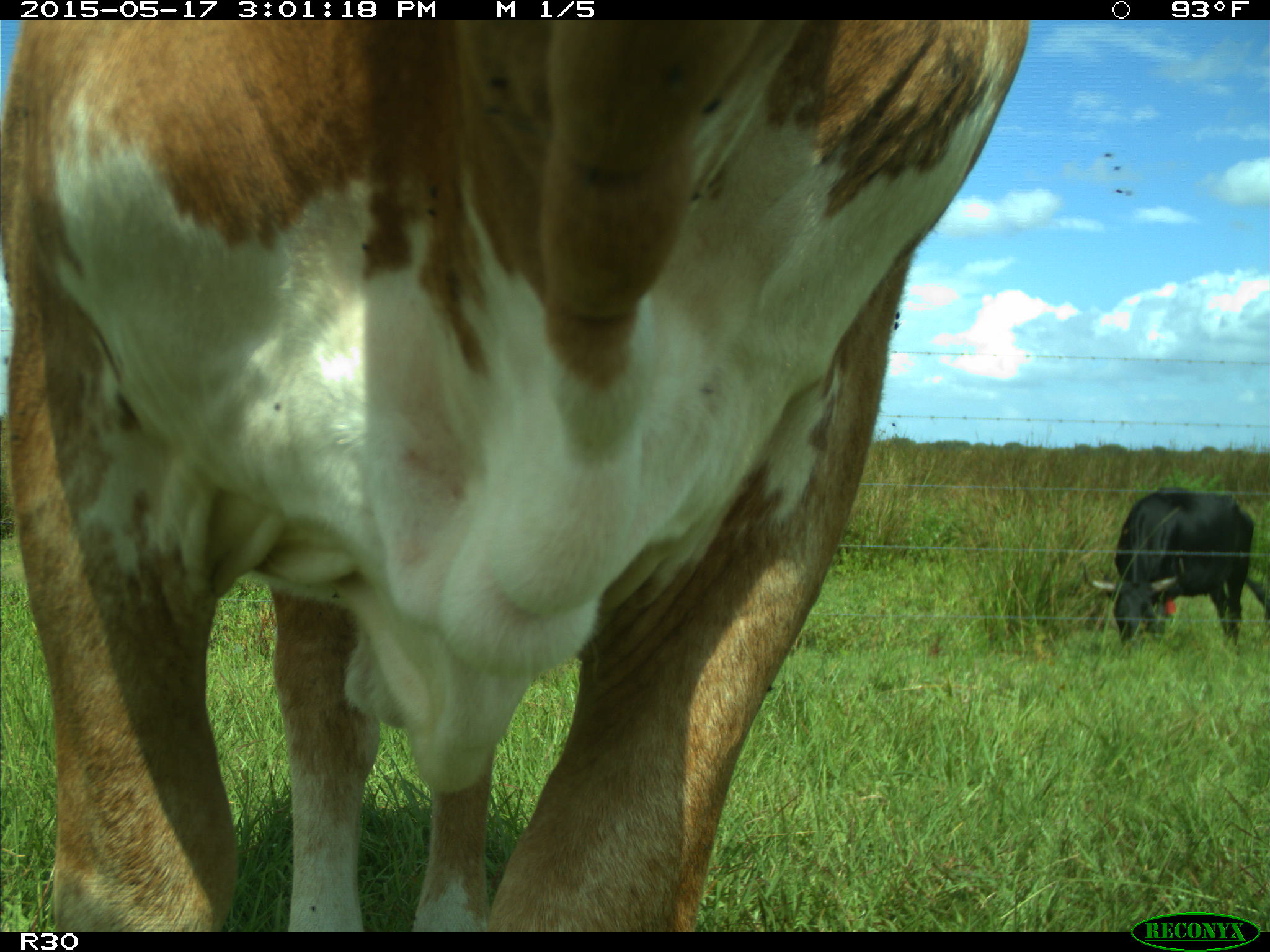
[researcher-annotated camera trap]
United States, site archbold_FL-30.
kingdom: Animalia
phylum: Chordata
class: Mammalia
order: Artiodactyla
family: Bovidae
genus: Bos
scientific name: Bos taurus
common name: domestic cow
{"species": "Bos taurus (domestic cow)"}